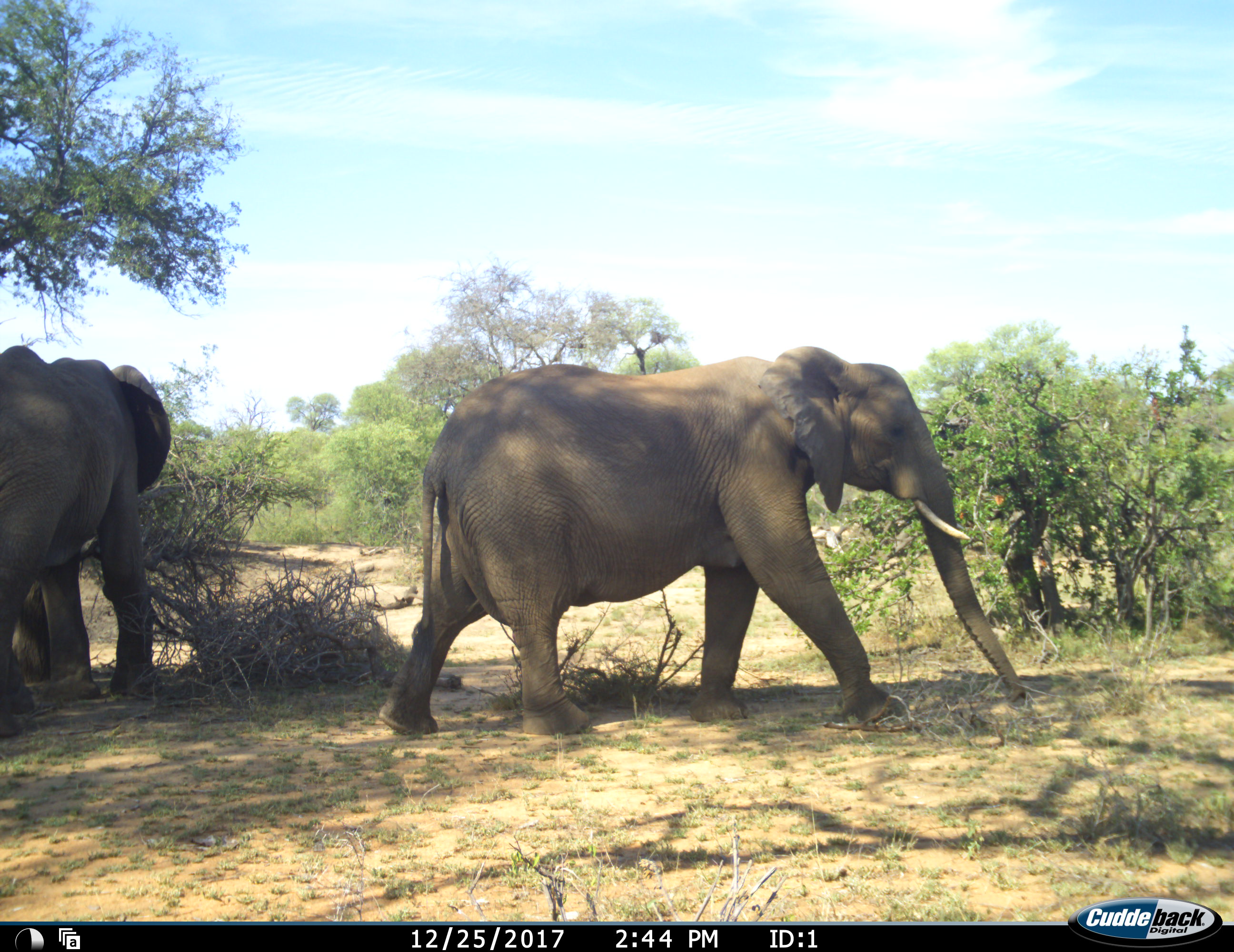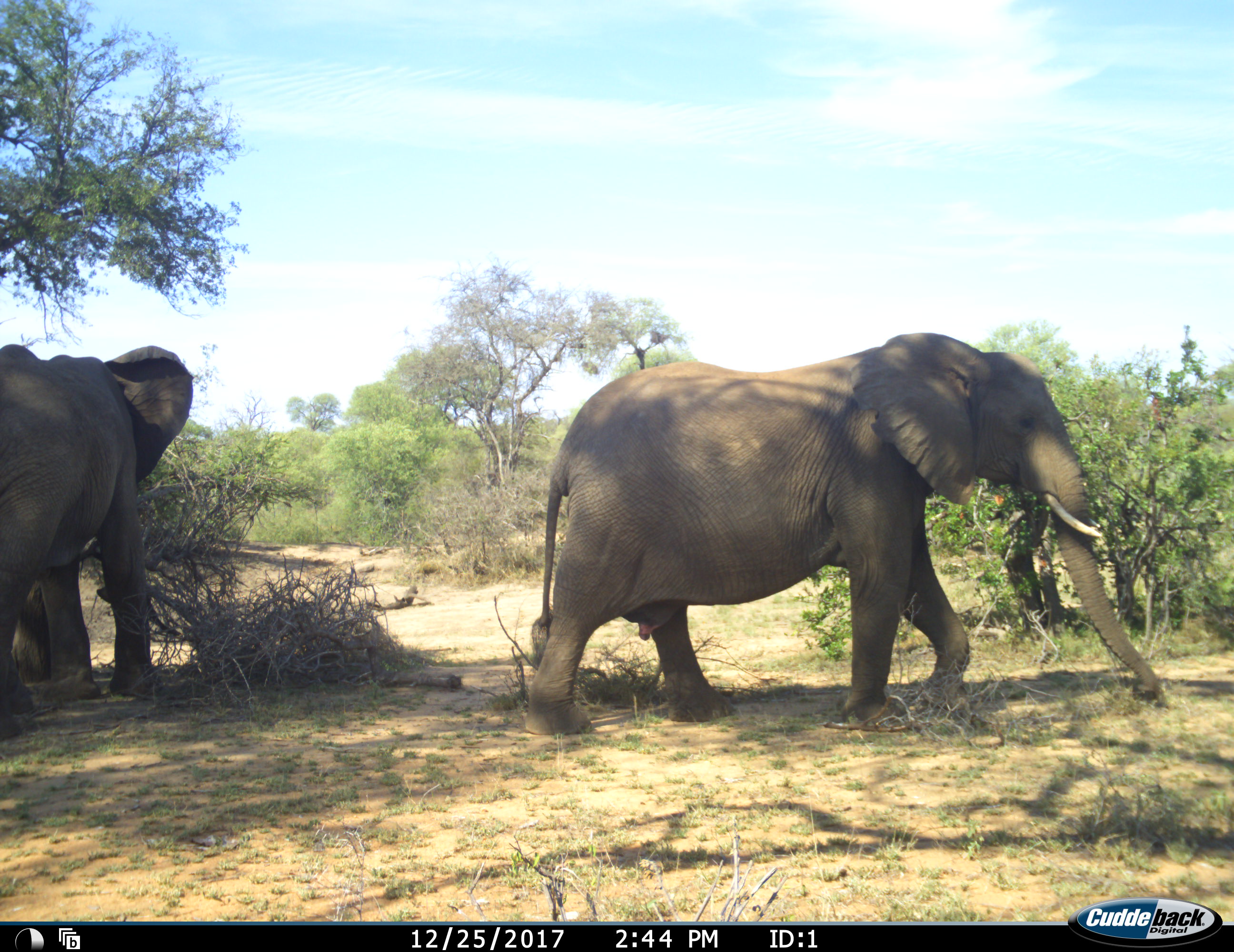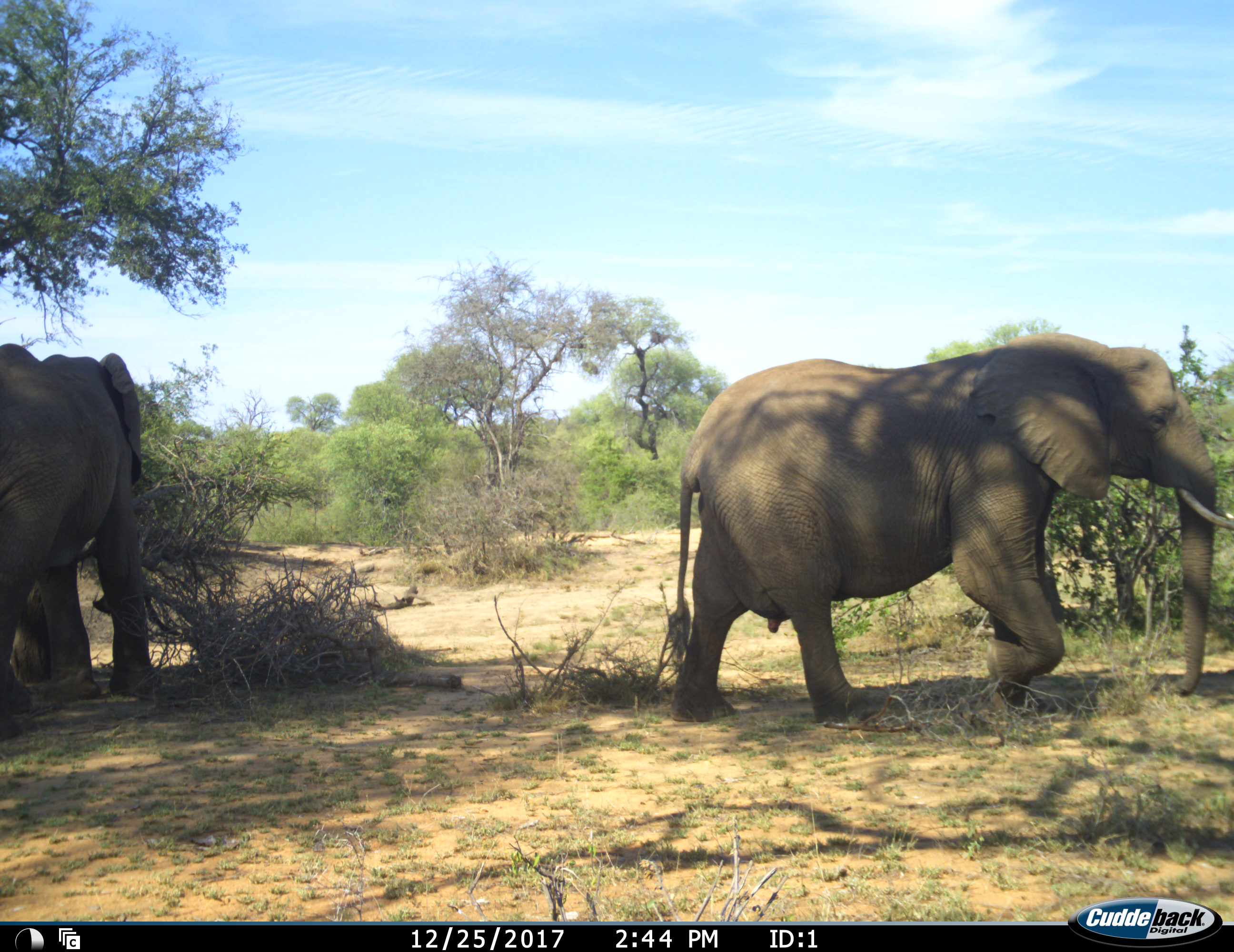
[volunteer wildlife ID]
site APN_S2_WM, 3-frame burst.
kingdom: Animalia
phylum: Chordata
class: Mammalia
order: Proboscidea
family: Elephantidae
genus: Loxodonta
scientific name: Loxodonta africana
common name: african bush elephant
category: elephant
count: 2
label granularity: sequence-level